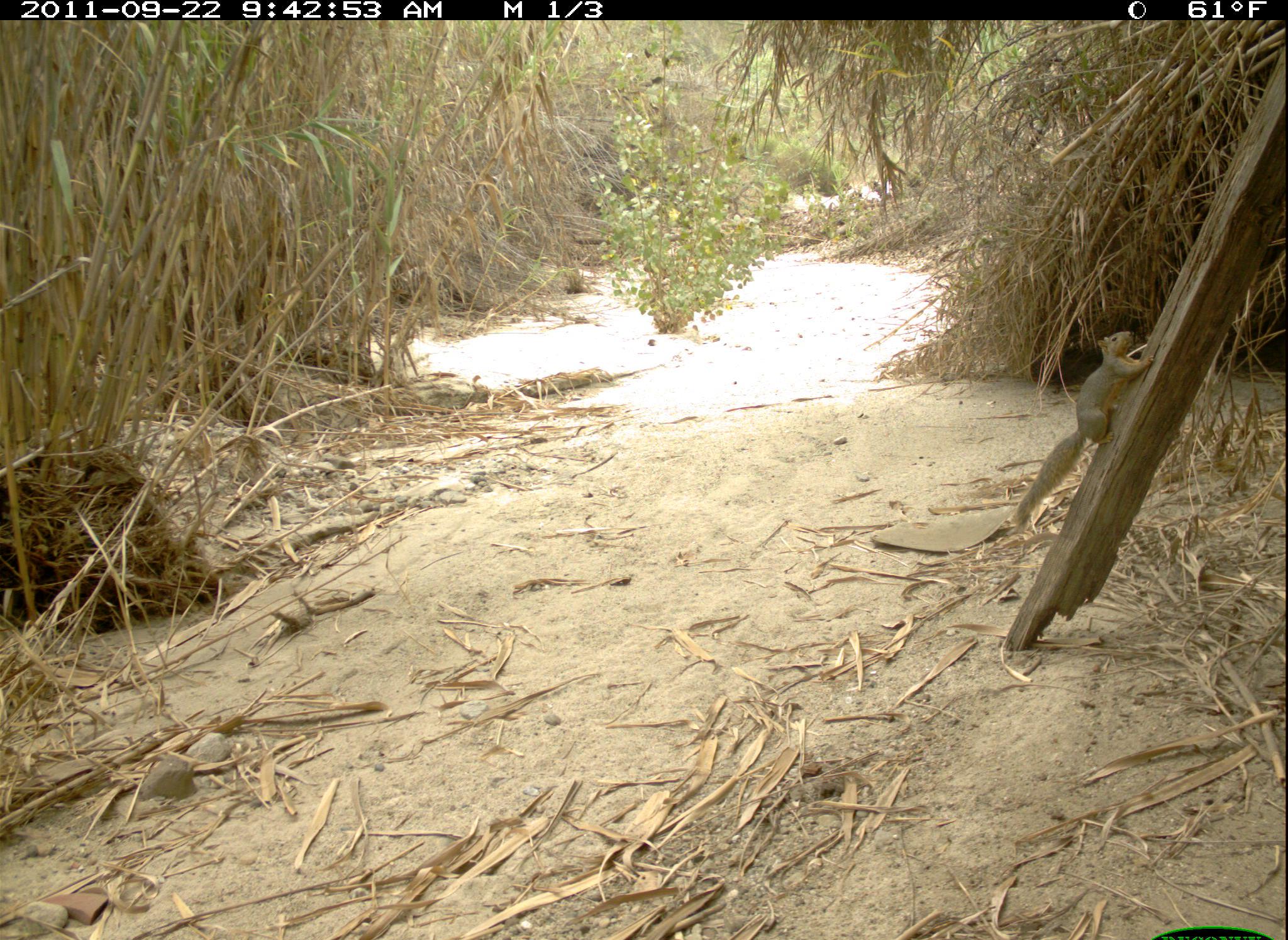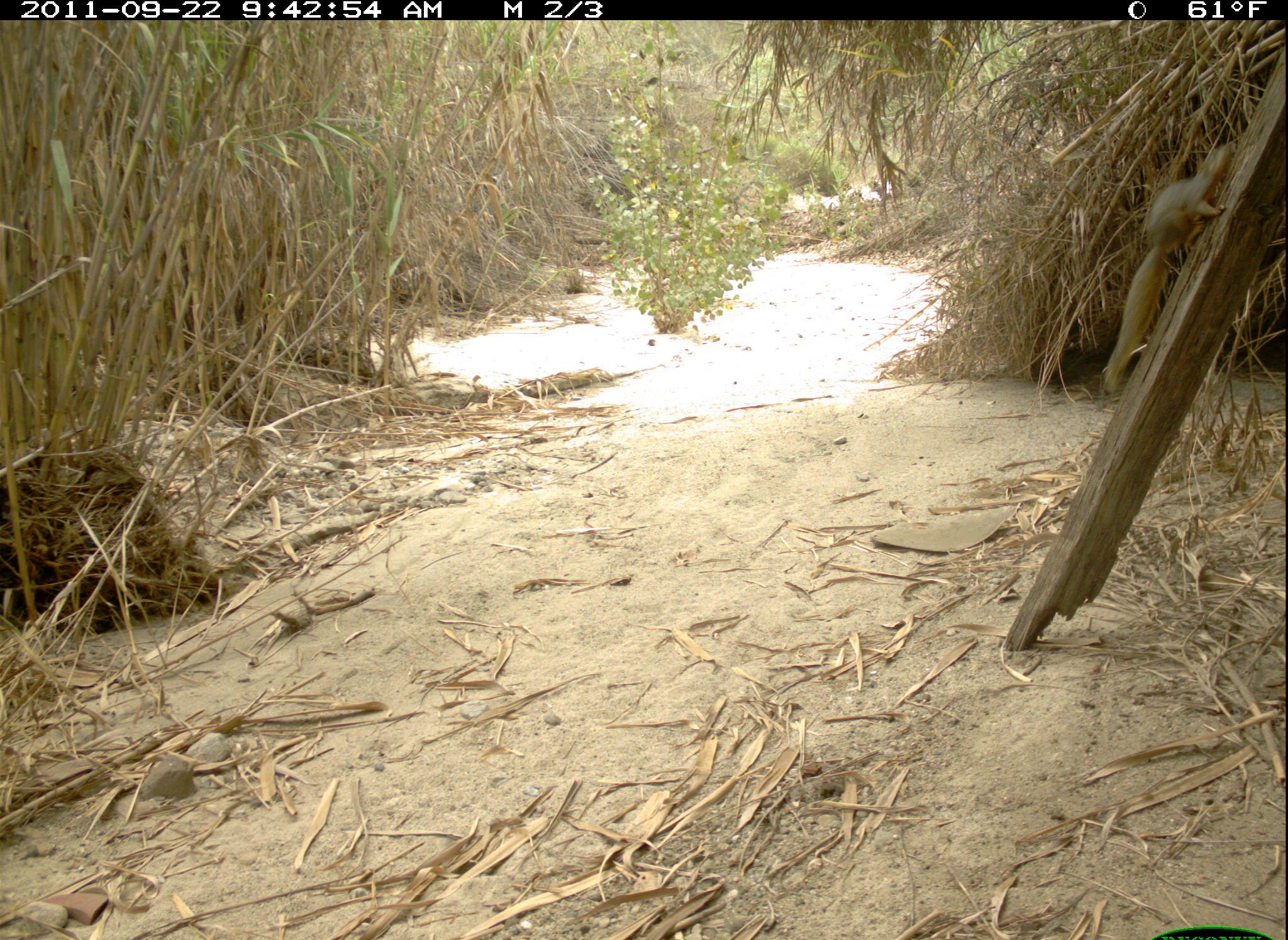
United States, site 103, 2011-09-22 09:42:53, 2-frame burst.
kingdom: Animalia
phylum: Chordata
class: Mammalia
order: Rodentia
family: Sciuridae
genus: Sciurus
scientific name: Sciurus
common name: squirrel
Squirrel (Sciurus).